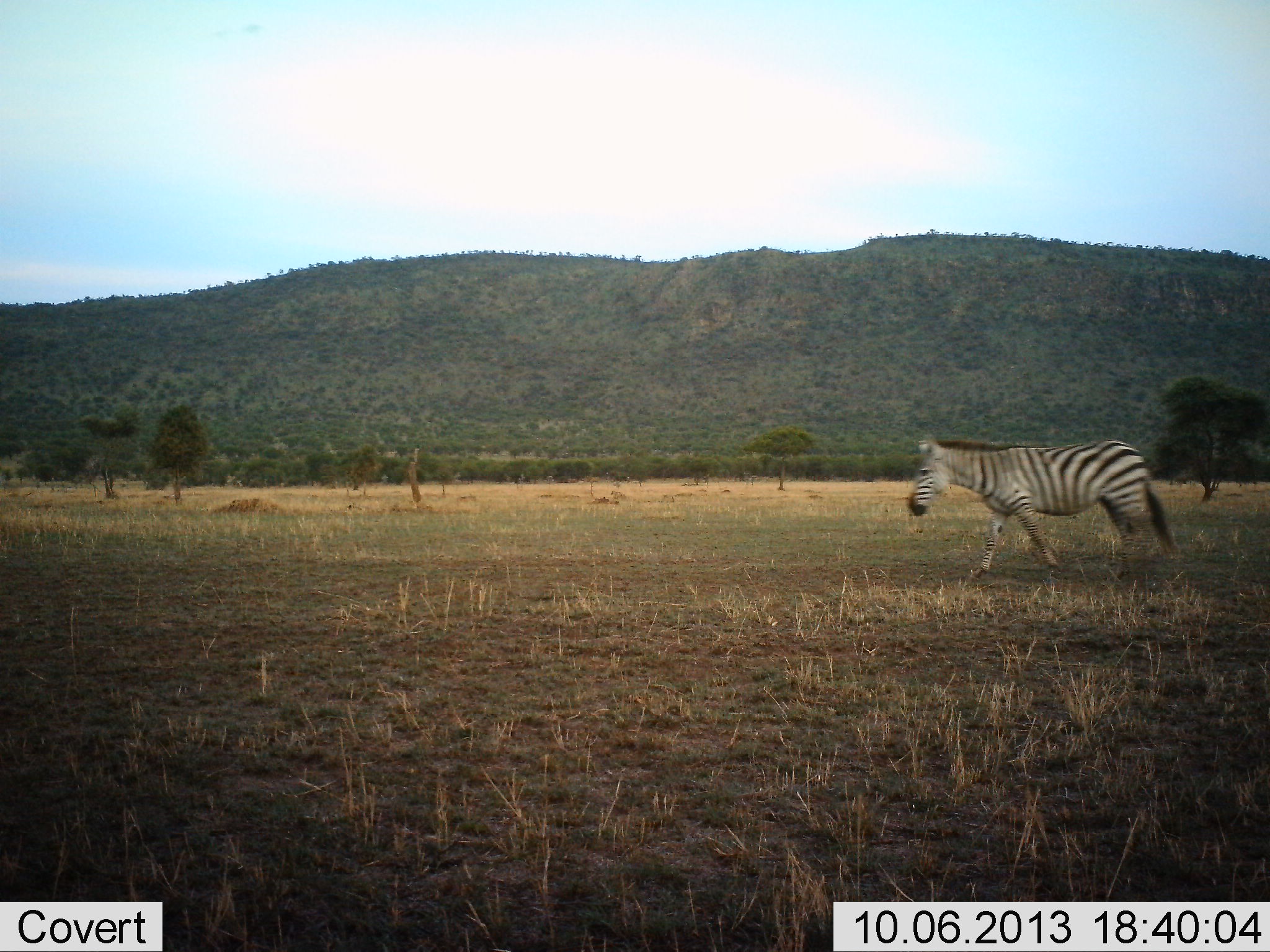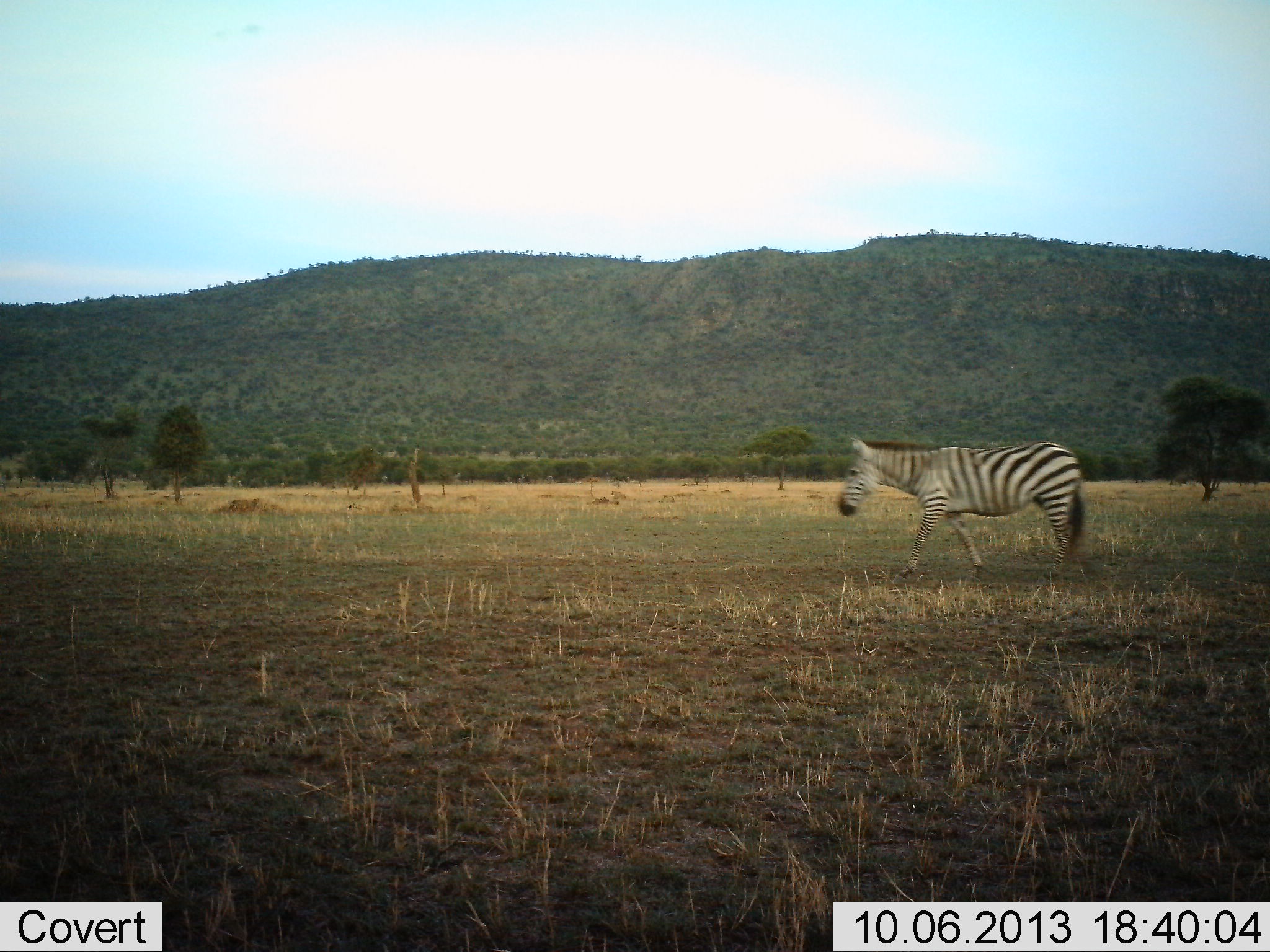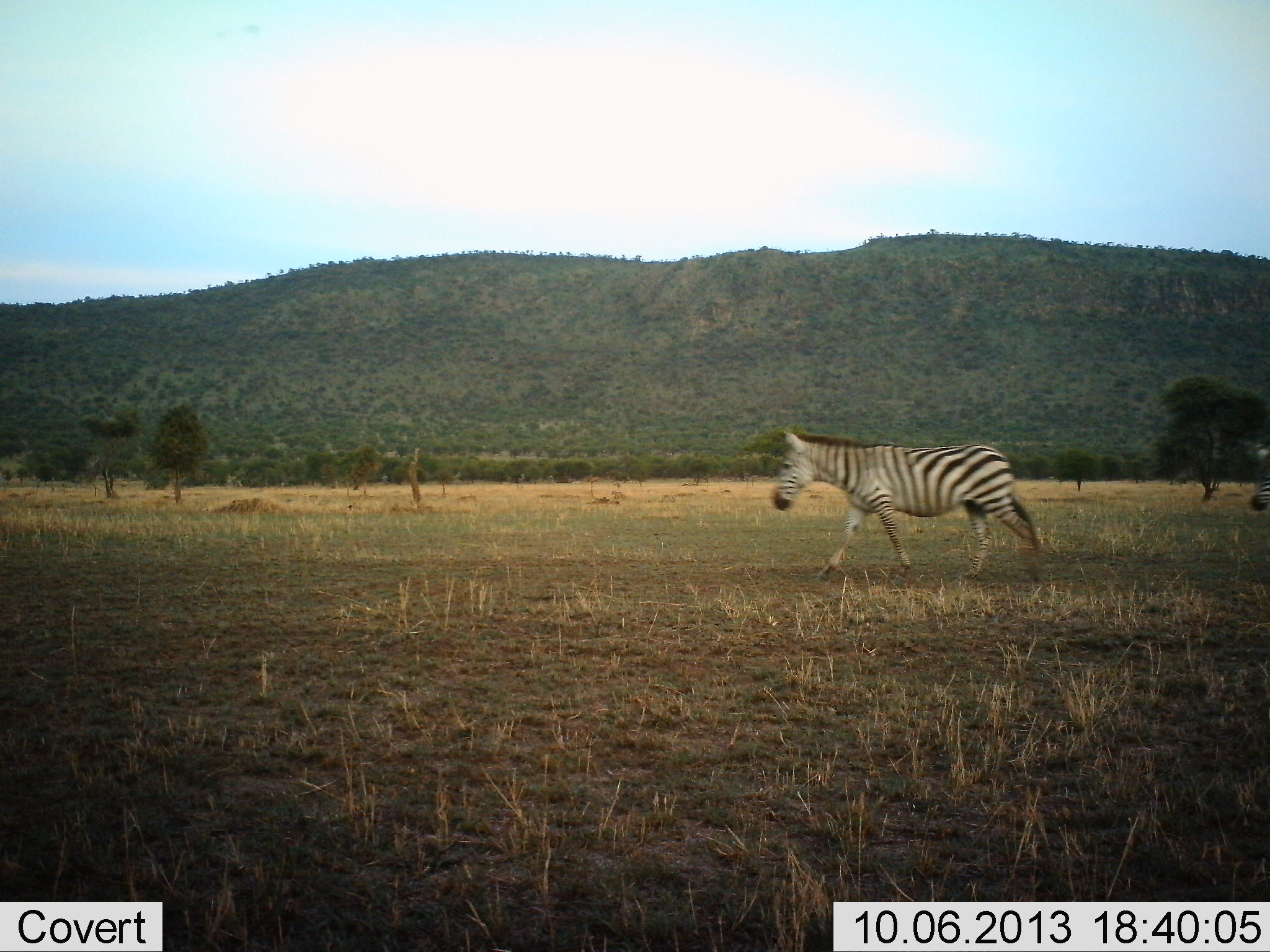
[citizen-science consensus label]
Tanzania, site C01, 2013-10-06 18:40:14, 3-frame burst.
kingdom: Animalia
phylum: Chordata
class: Mammalia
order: Perissodactyla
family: Equidae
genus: Equus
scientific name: Equus quagga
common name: plains zebra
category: zebra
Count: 2.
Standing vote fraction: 0%.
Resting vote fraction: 0%.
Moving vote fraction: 100%.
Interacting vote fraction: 0%.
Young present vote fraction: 0%.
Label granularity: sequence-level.